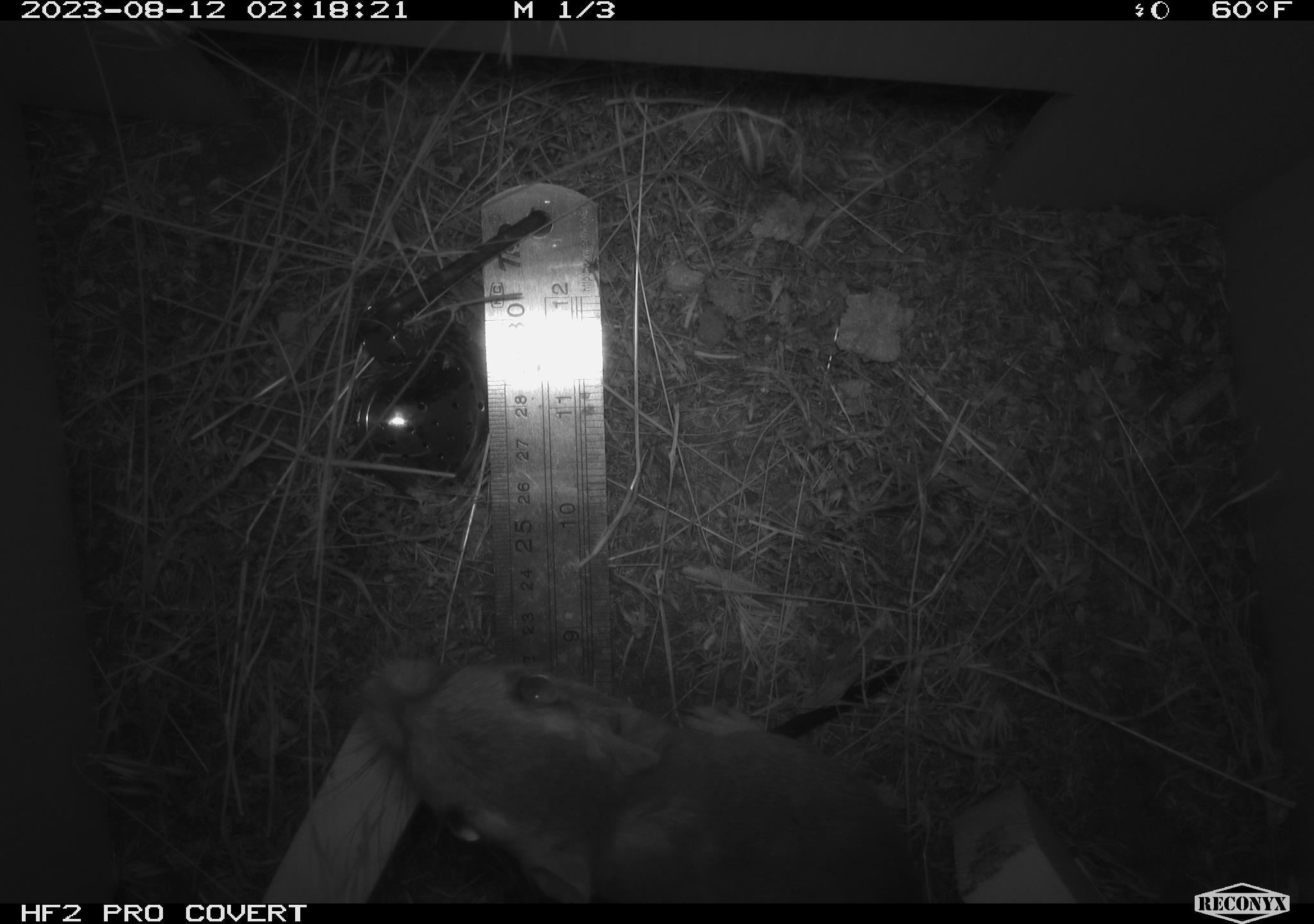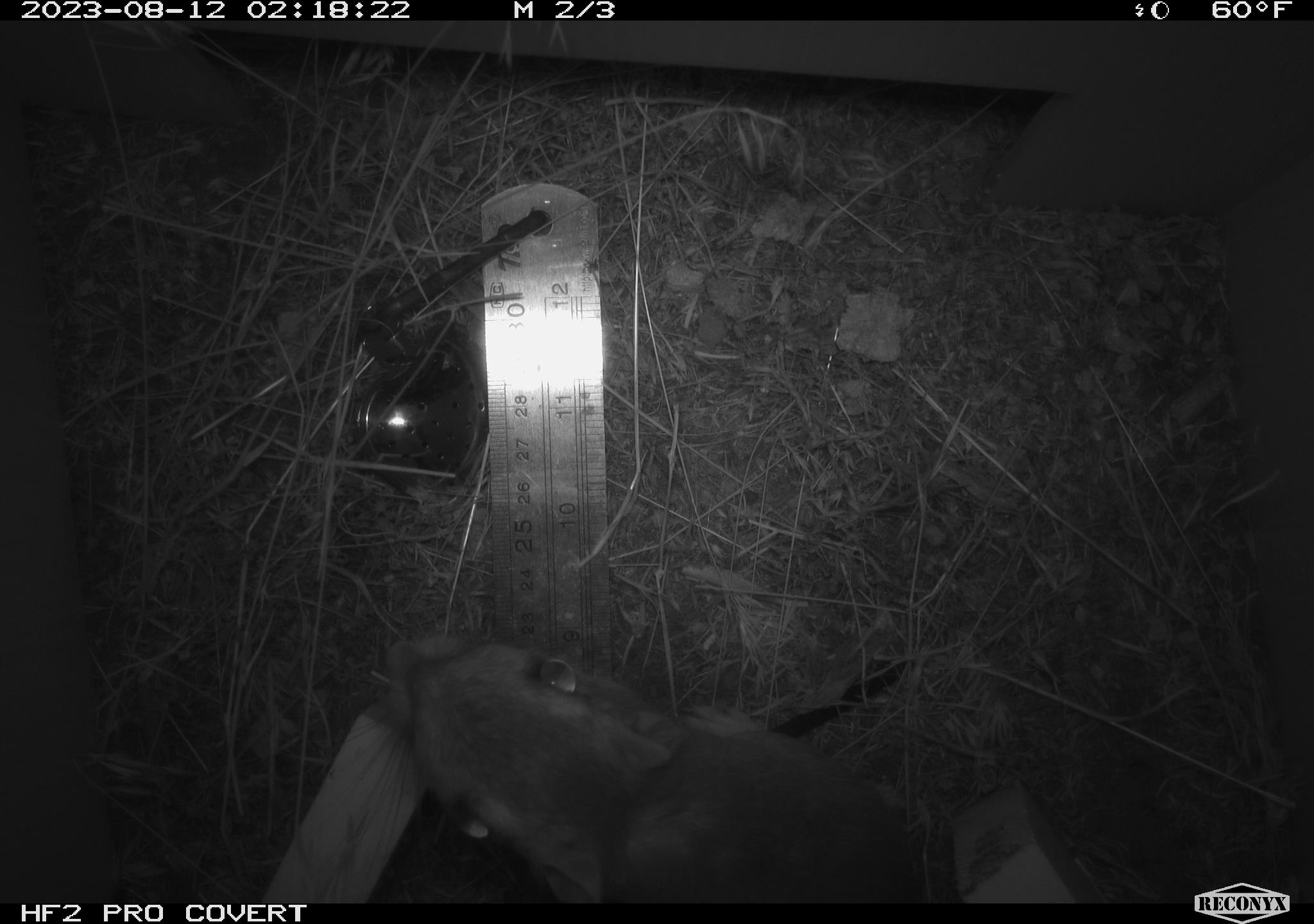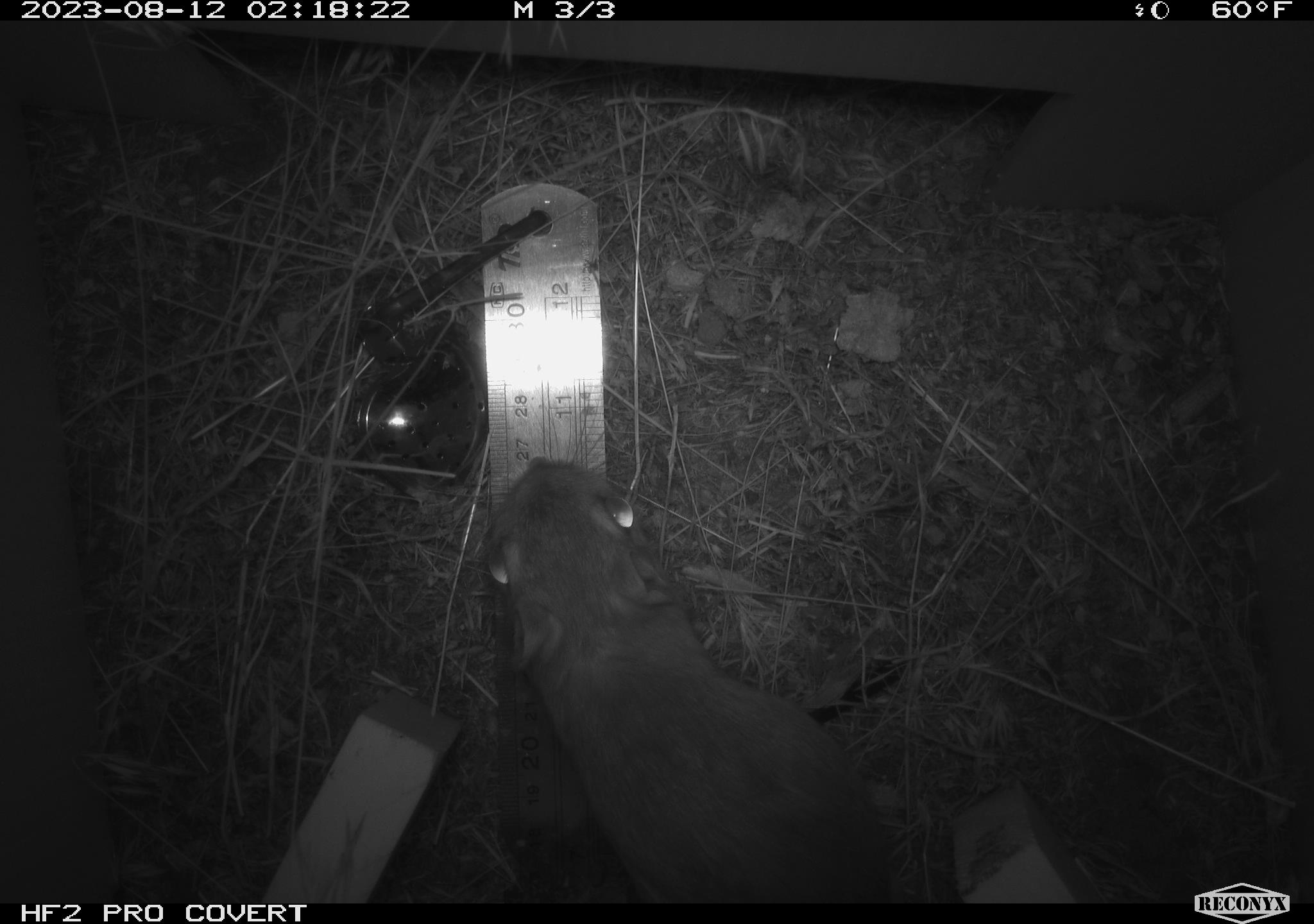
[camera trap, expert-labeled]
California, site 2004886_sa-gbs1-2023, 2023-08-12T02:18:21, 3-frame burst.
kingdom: Animalia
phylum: Chordata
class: Mammalia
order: Rodentia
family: Heteromyidae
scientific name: Heteromyidae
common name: kangaroo rats and pocket mice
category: heteromyidae family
Heteromyidae family (kangaroo rats and pocket mice) (Heteromyidae).